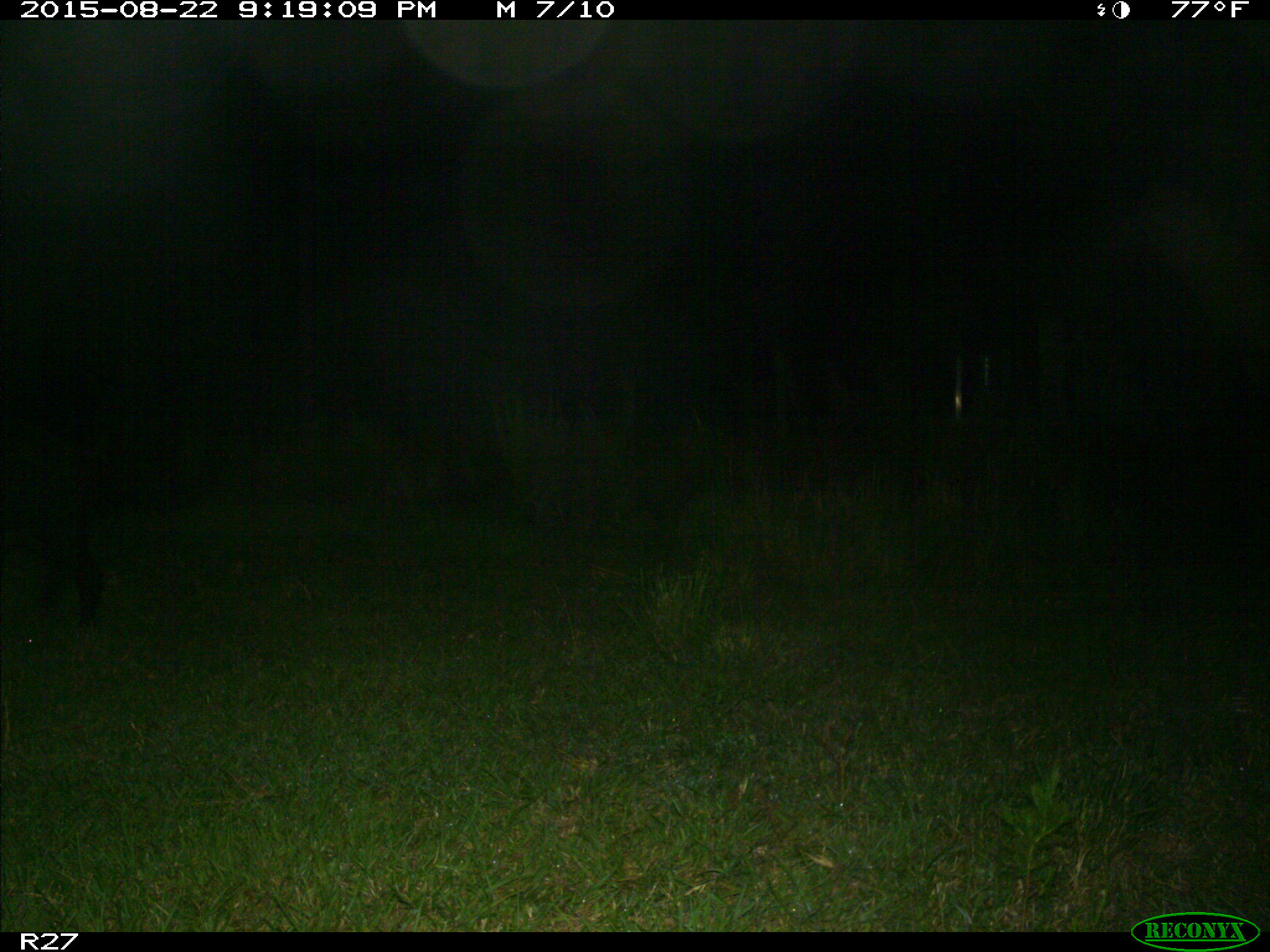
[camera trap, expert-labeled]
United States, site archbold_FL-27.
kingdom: Animalia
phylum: Chordata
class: Mammalia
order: Artiodactyla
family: Suidae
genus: Sus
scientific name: Sus scrofa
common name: wild boar